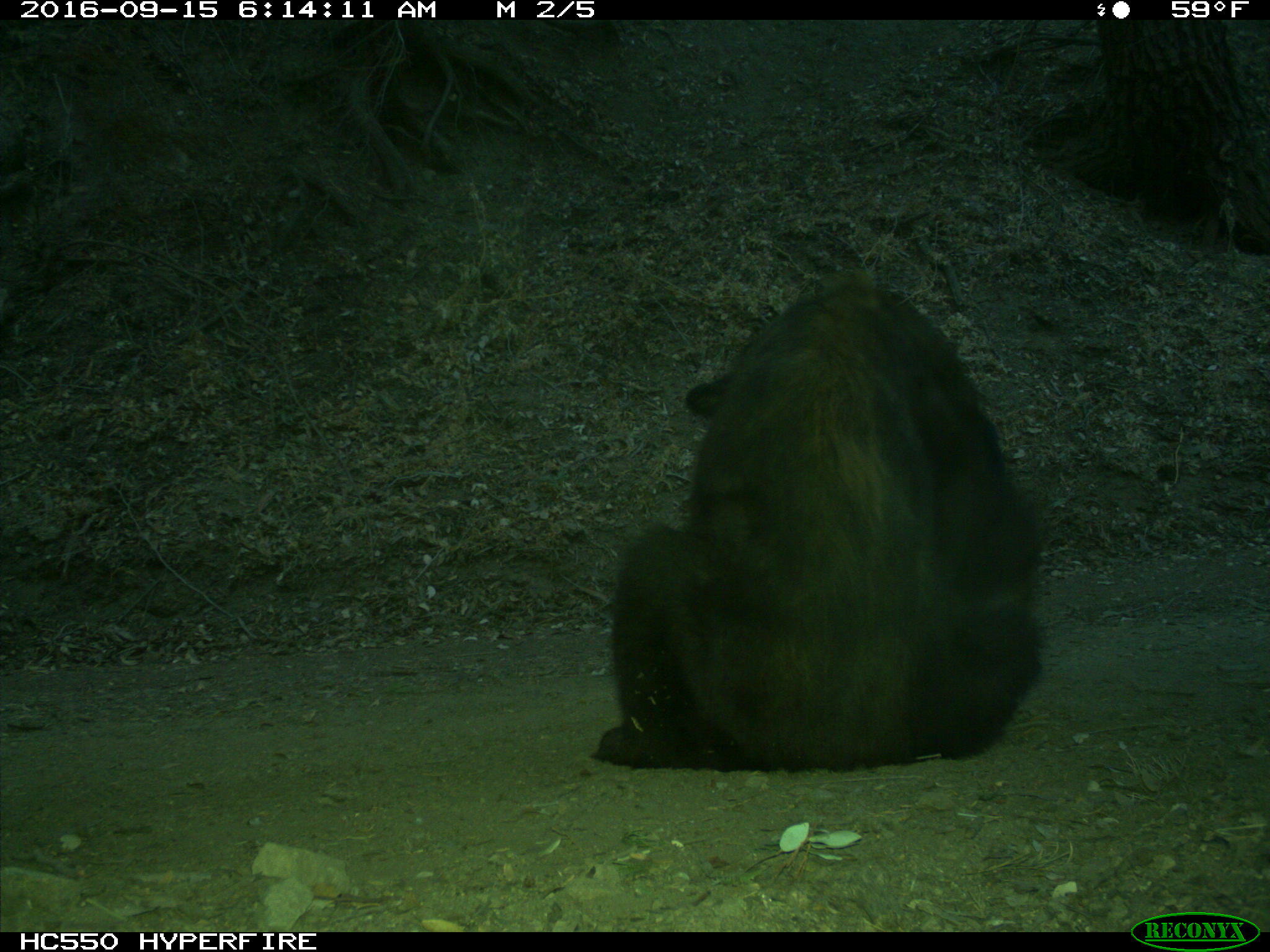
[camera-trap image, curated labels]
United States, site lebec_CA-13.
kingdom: Animalia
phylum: Chordata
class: Mammalia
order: Carnivora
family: Ursidae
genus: Ursus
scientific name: Ursus americanus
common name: american black bear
Ursus americanus (american black bear).